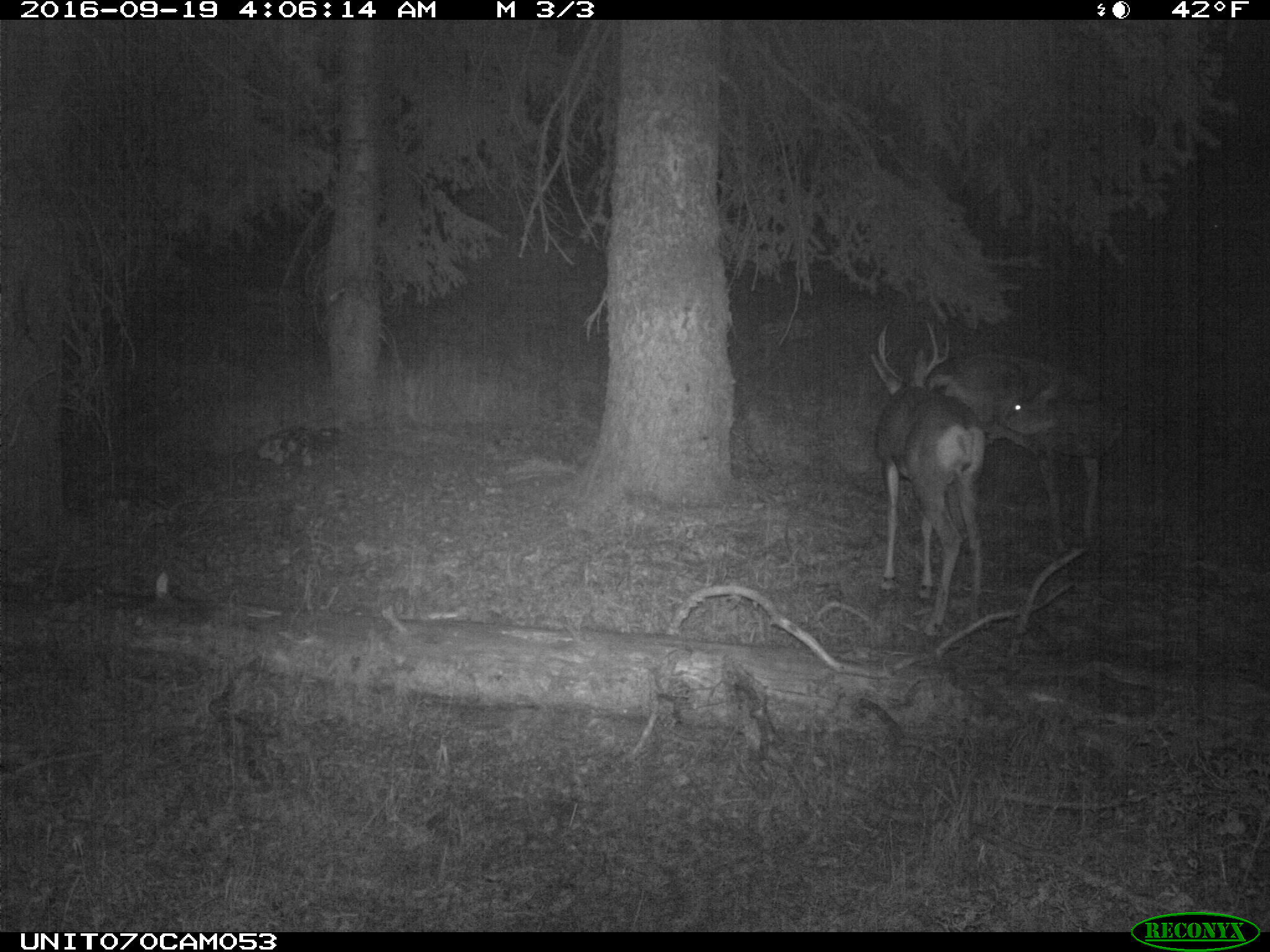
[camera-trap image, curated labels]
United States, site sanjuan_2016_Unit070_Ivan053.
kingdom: Animalia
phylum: Chordata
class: Mammalia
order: Artiodactyla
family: Cervidae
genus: Odocoileus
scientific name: Odocoileus hemionus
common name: mule deer